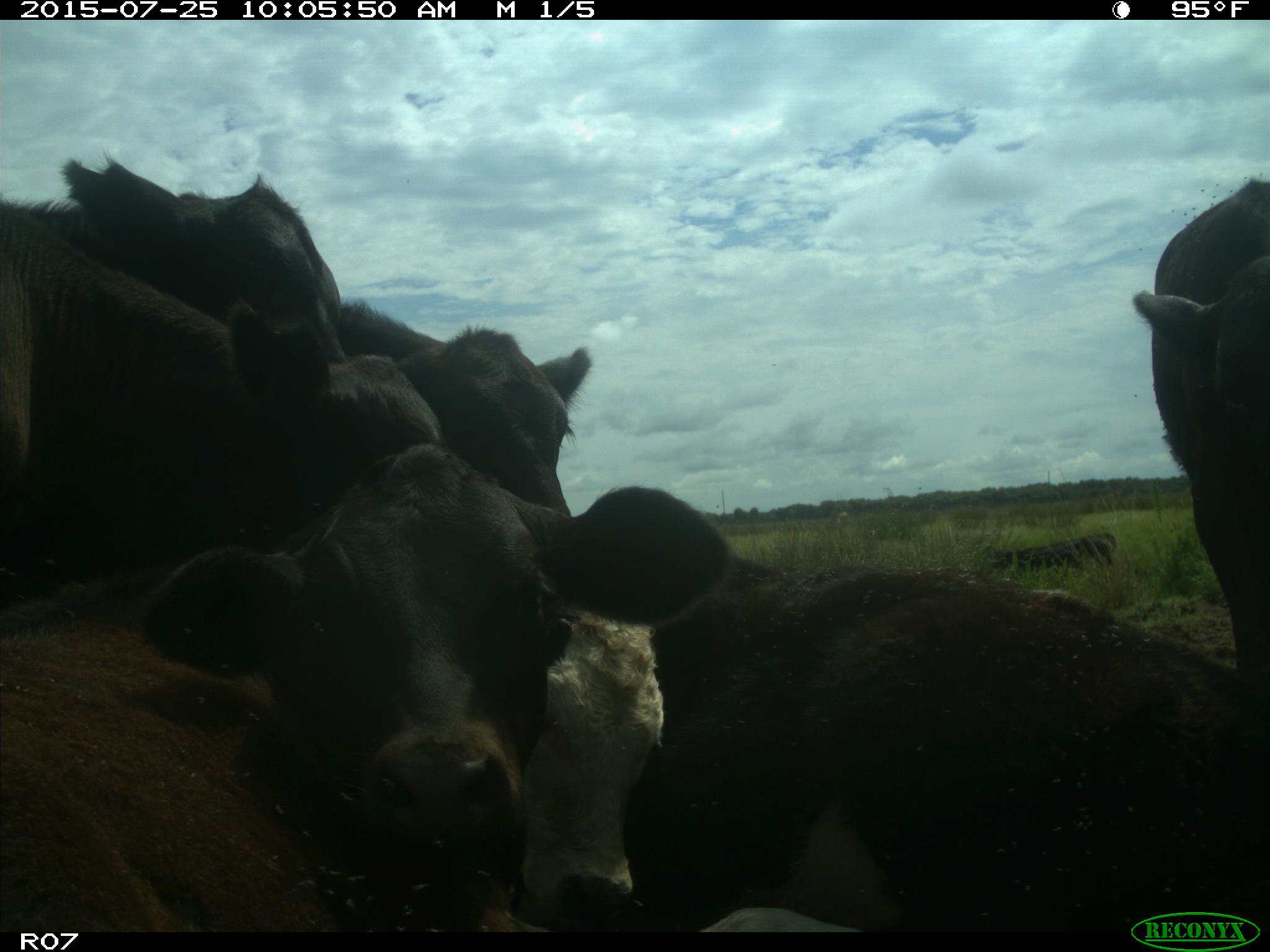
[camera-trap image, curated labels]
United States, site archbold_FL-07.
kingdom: Animalia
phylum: Chordata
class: Mammalia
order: Artiodactyla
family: Bovidae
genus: Bos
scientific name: Bos taurus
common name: domestic cow